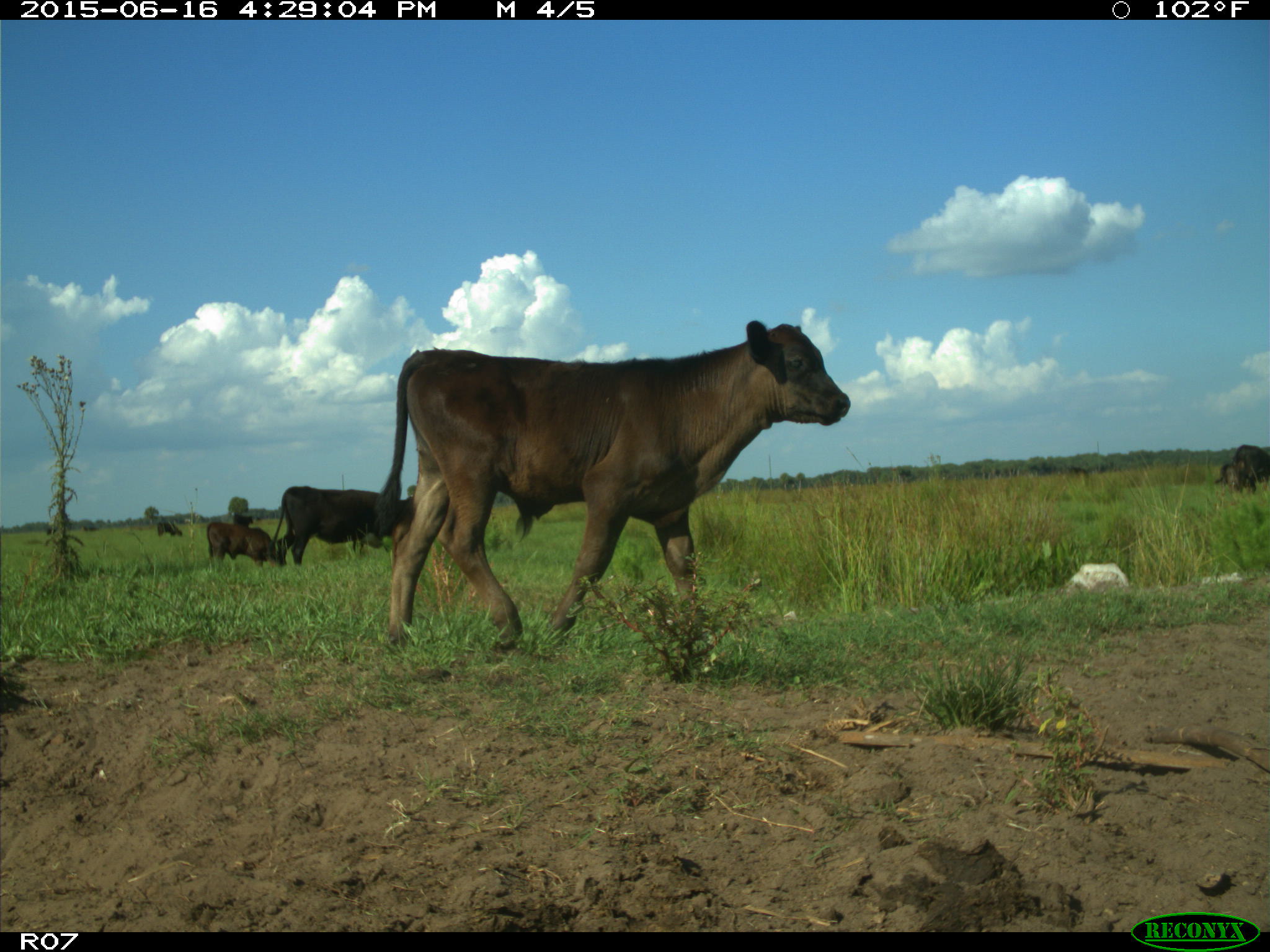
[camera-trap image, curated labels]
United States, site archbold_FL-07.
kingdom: Animalia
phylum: Chordata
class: Mammalia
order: Artiodactyla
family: Bovidae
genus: Bos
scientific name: Bos taurus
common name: domestic cow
Bos taurus (domestic cow).